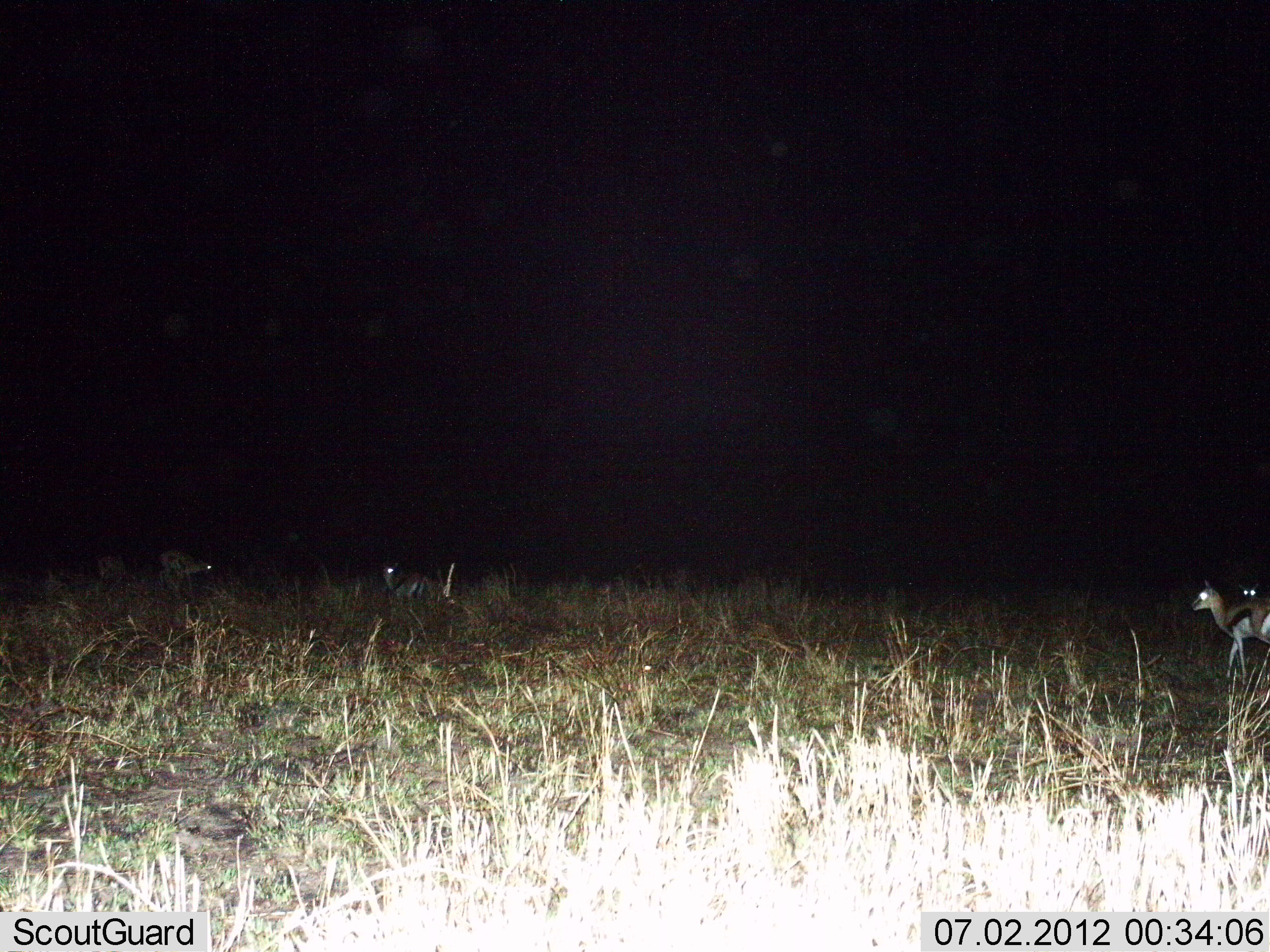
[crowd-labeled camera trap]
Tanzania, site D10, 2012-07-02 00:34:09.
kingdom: Animalia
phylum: Chordata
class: Mammalia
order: Artiodactyla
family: Bovidae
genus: Eudorcas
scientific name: Eudorcas thomsonii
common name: thomson's gazelle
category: gazellethomsons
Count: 5.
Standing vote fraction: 90%.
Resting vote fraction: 20%.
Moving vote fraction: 30%.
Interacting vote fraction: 0%.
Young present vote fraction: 0%.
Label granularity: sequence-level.